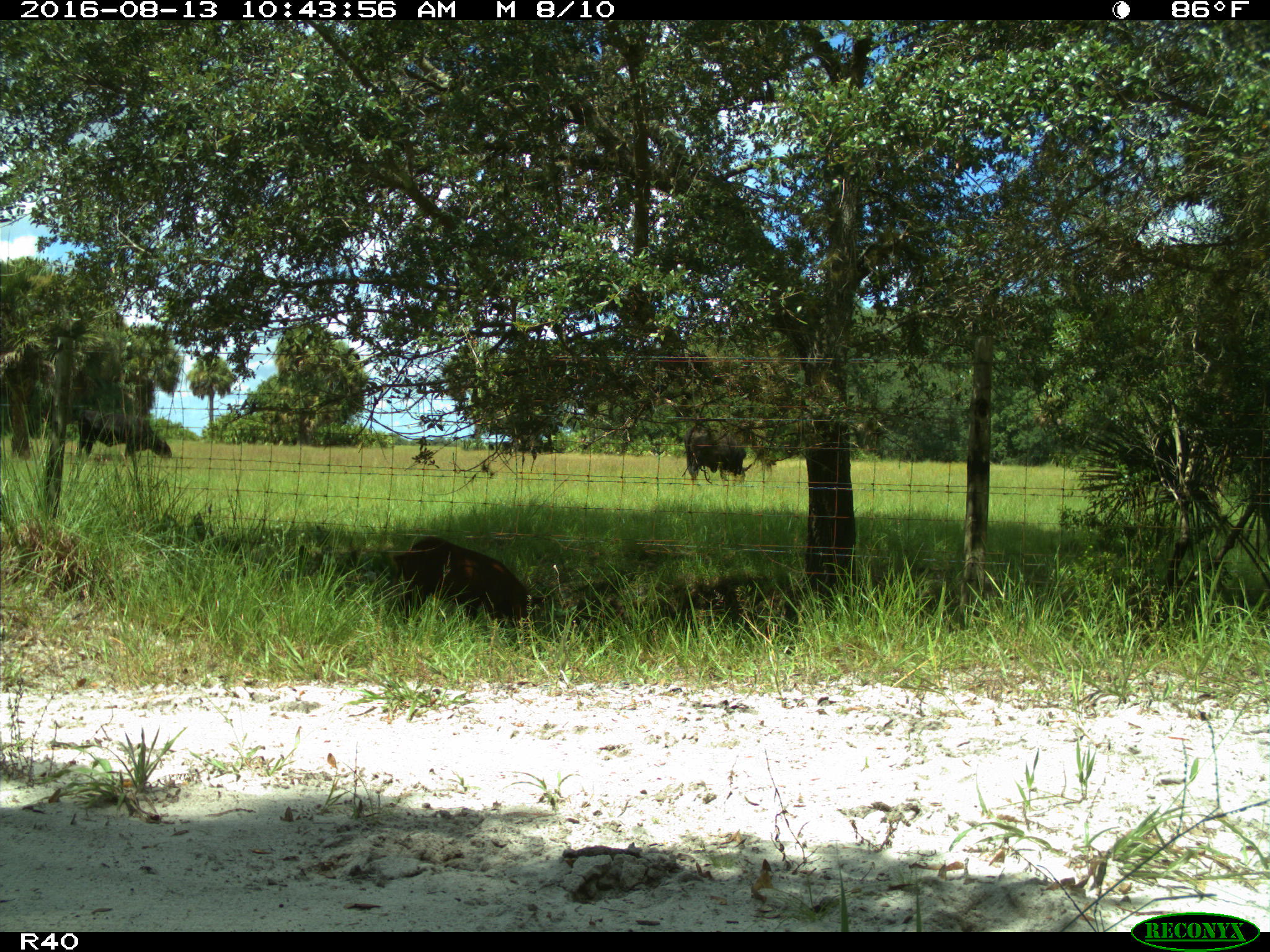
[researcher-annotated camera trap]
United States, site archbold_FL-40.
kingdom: Animalia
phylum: Chordata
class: Mammalia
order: Artiodactyla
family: Suidae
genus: Sus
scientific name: Sus scrofa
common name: wild boar